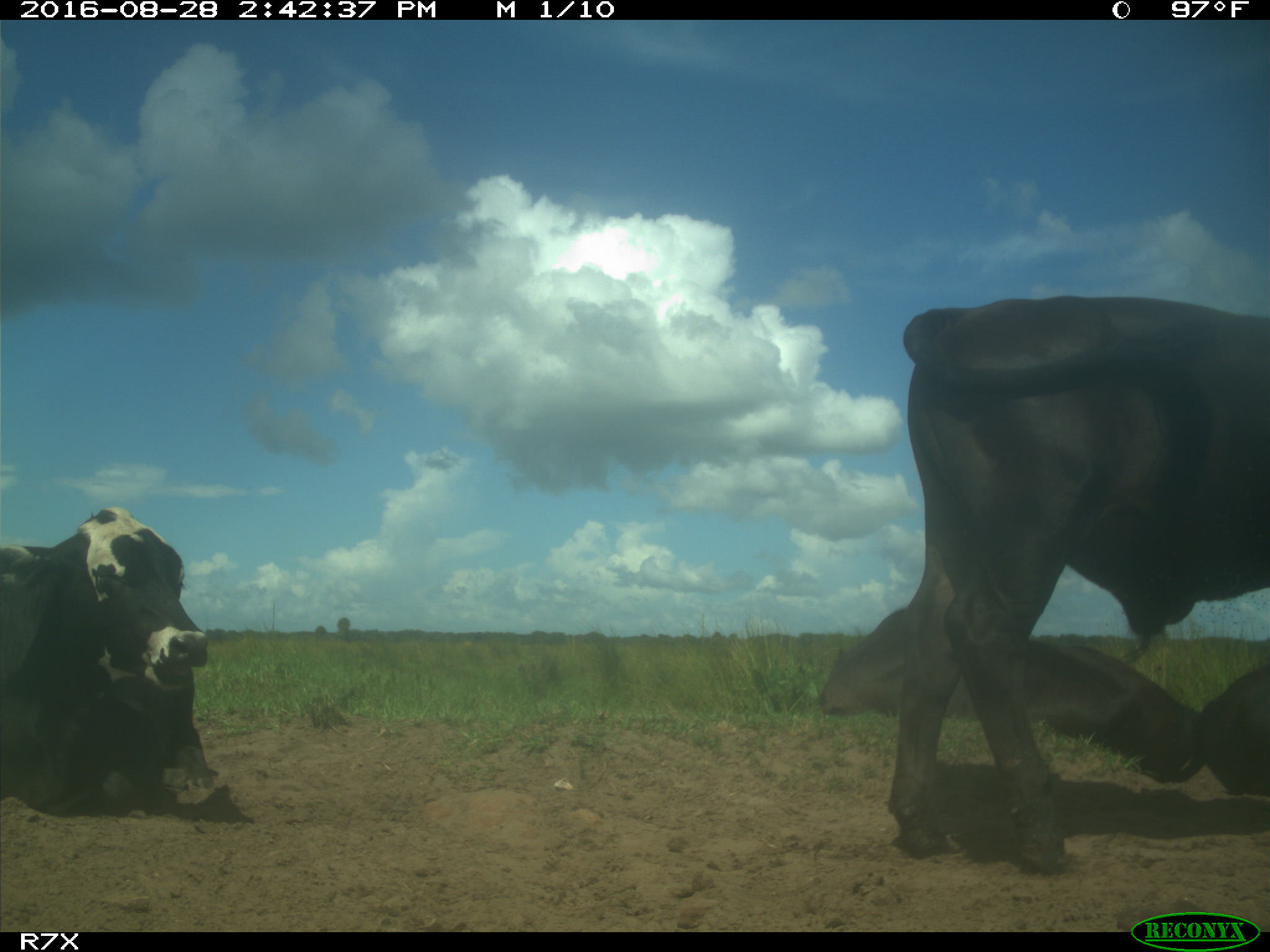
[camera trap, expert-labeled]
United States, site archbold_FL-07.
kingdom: Animalia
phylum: Chordata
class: Mammalia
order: Artiodactyla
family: Bovidae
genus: Bos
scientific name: Bos taurus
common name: domestic cow